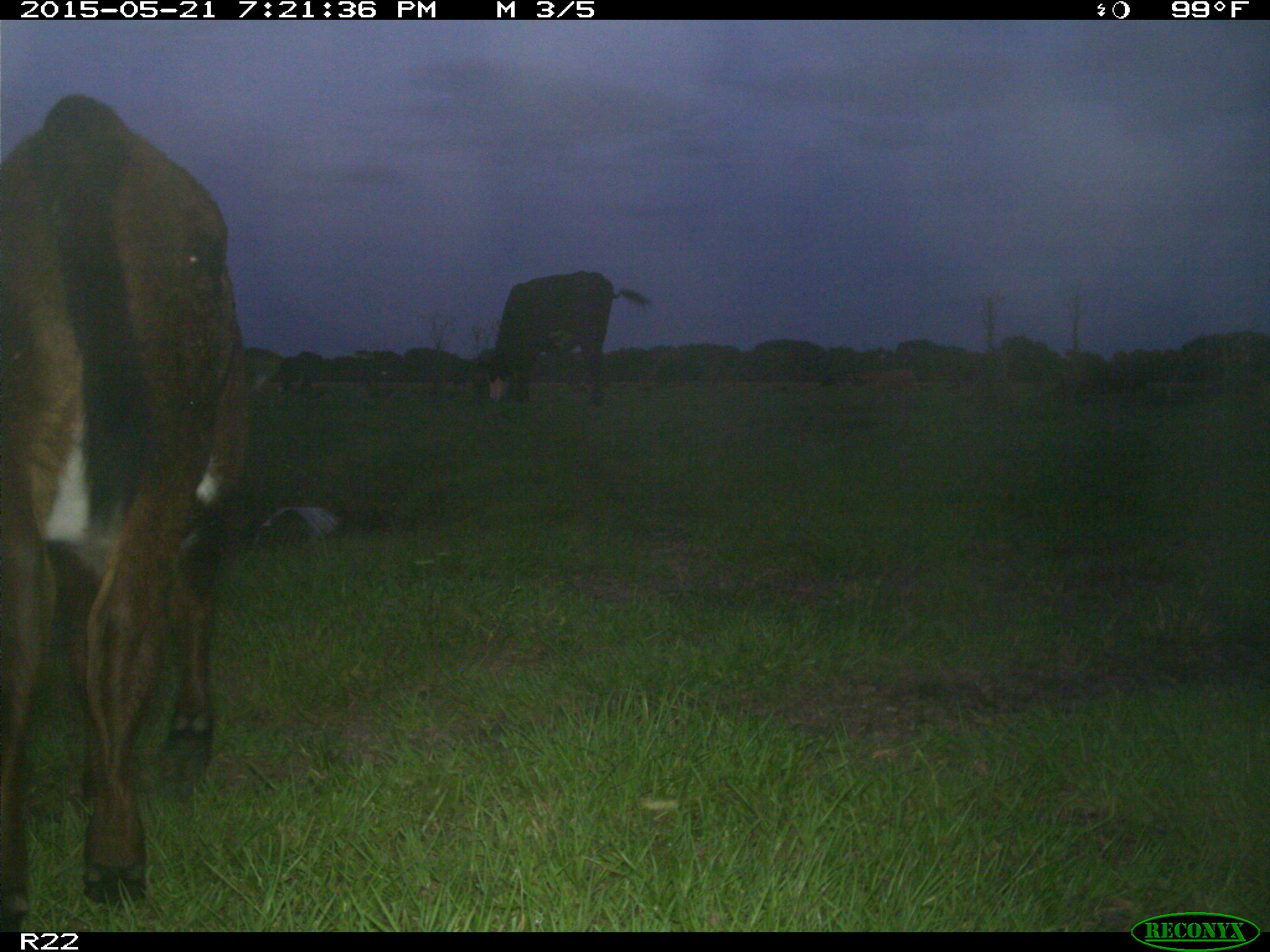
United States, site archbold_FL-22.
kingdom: Animalia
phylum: Chordata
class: Mammalia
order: Artiodactyla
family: Bovidae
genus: Bos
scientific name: Bos taurus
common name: domestic cow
Bos taurus (domestic cow).